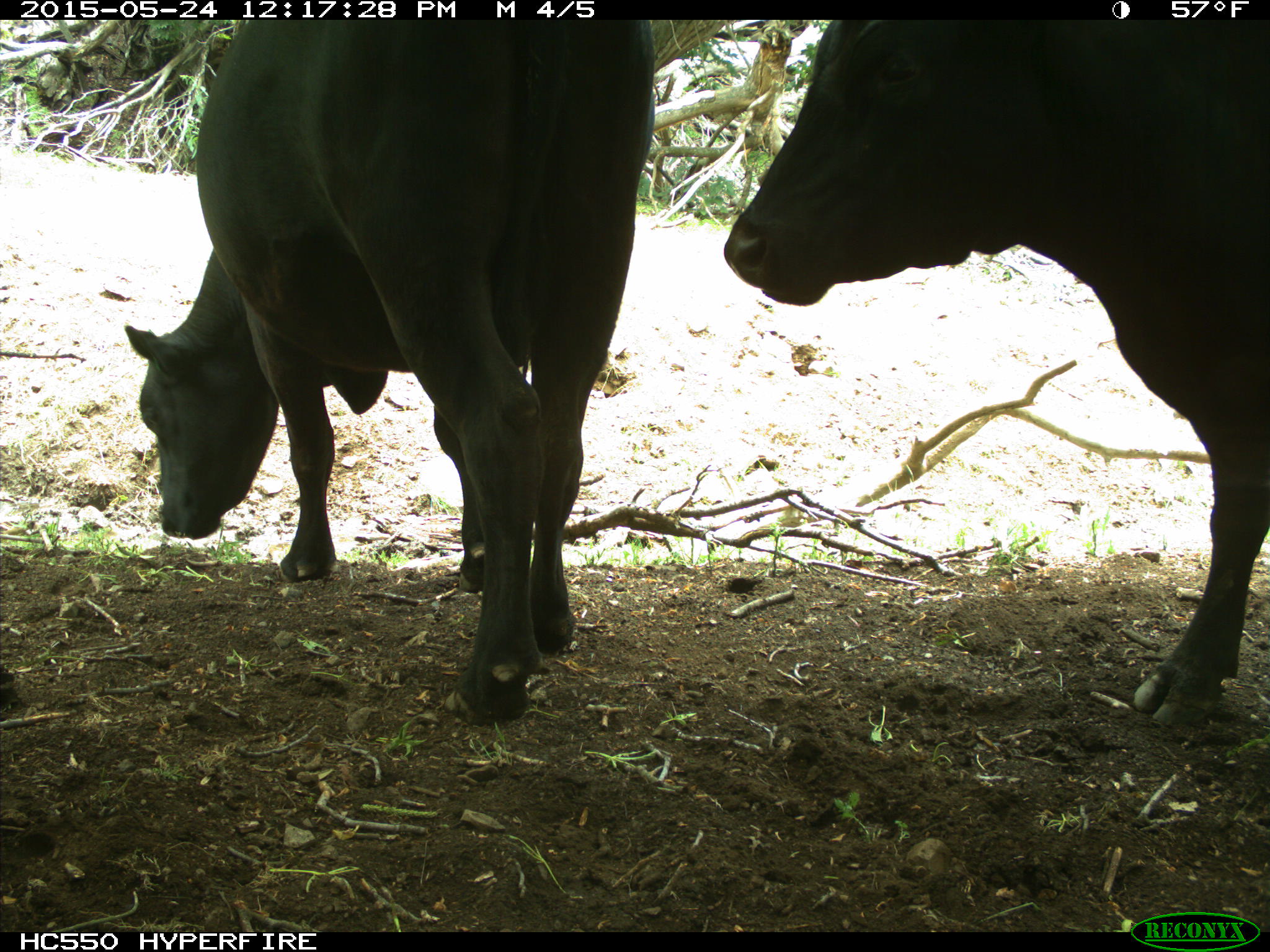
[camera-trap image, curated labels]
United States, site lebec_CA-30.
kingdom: Animalia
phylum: Chordata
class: Mammalia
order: Artiodactyla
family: Bovidae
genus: Bos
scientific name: Bos taurus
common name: domestic cow